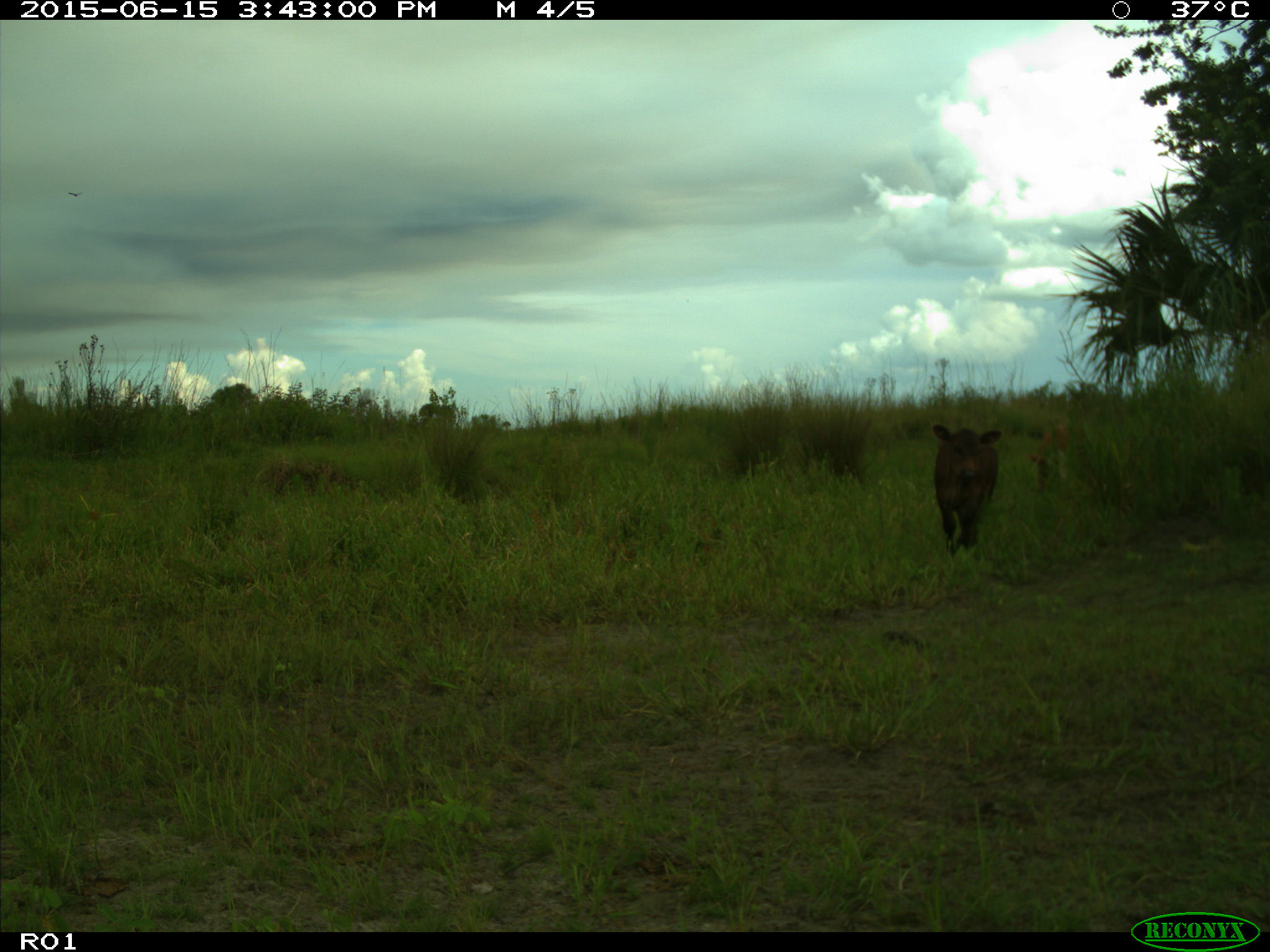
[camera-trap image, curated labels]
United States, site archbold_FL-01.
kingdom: Animalia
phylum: Chordata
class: Mammalia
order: Artiodactyla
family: Bovidae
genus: Bos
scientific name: Bos taurus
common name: domestic cow